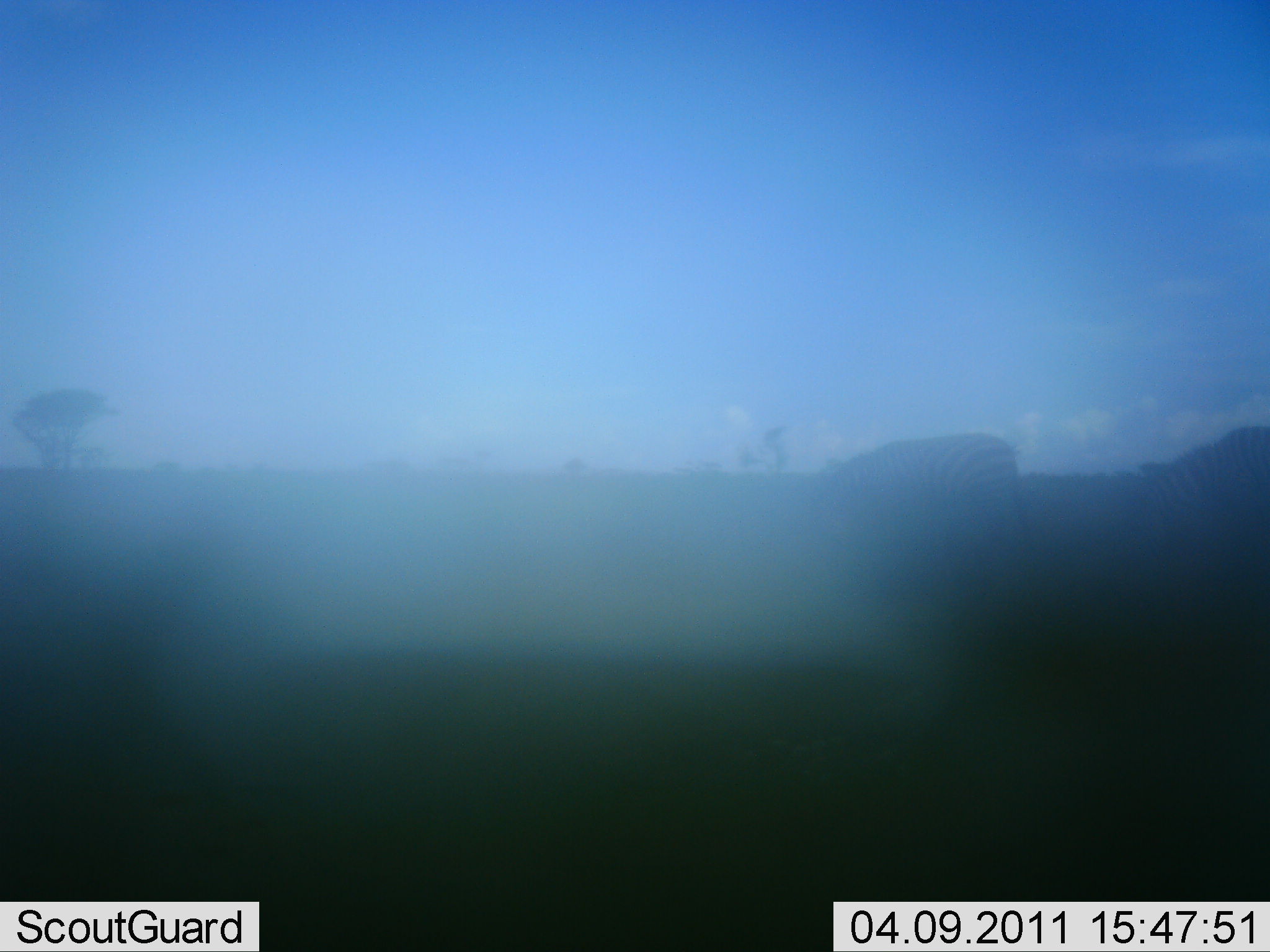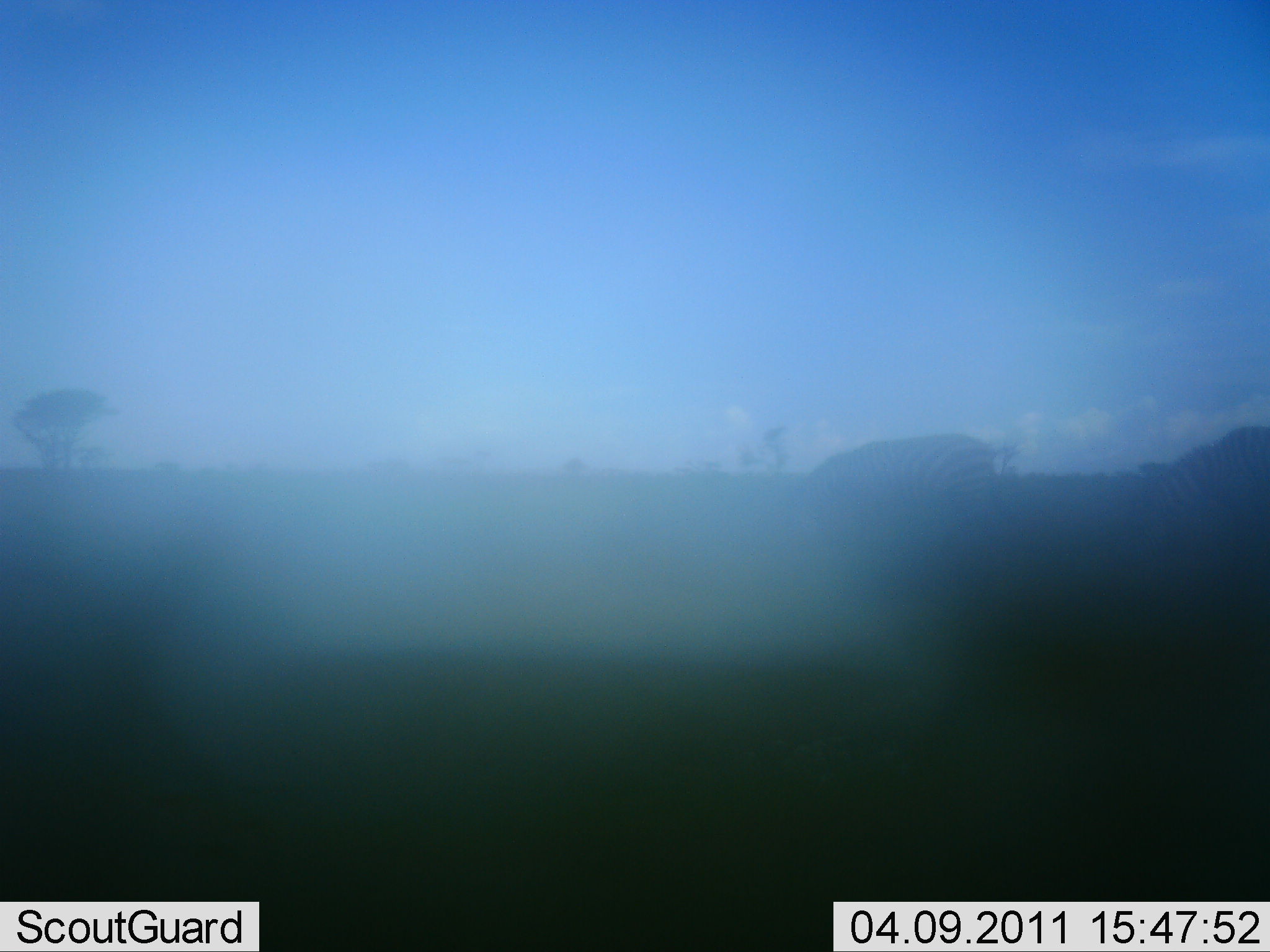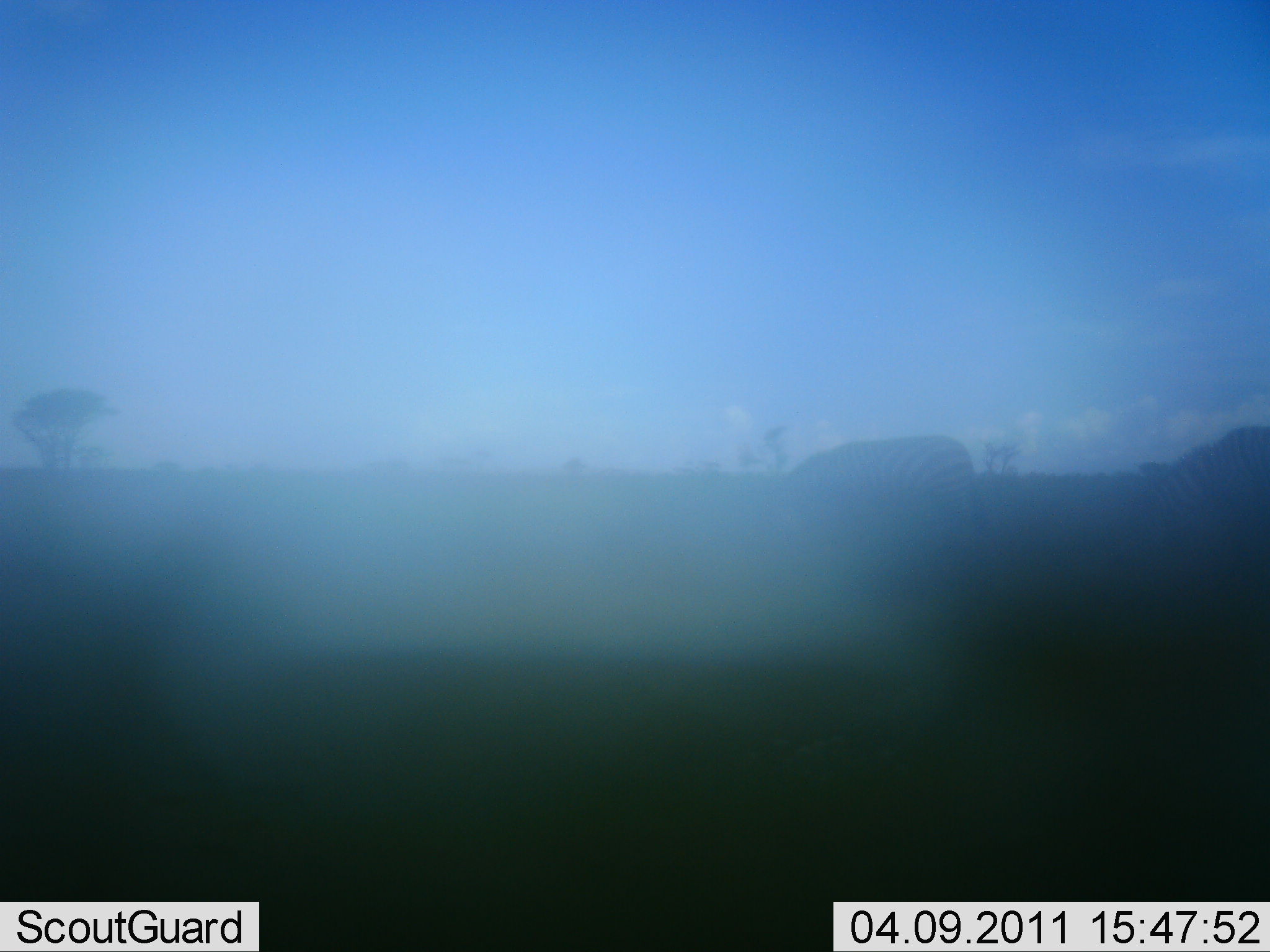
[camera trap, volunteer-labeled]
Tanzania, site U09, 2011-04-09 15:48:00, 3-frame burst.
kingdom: Animalia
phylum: Chordata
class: Mammalia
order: Perissodactyla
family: Equidae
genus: Equus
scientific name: Equus quagga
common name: plains zebra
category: zebra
Zebra (plains zebra) (Equus quagga), count 1. Behavior (volunteer vote fractions): standing 9%, resting 0%, moving 55%, interacting 0%. Young present (vote fraction): 0%. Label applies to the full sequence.